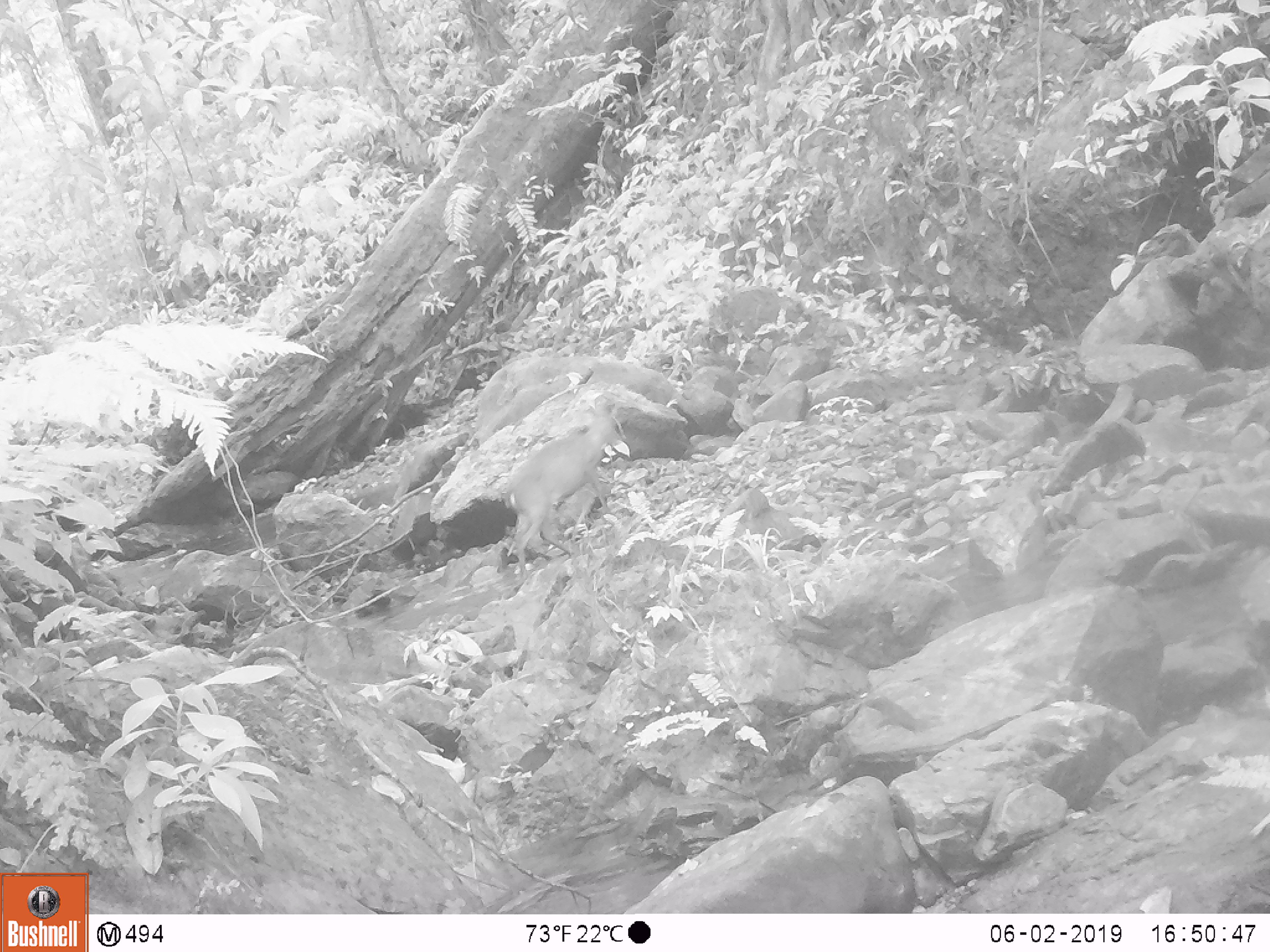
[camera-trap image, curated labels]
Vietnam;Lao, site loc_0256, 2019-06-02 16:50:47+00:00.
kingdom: Animalia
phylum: Chordata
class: Mammalia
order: Artiodactyla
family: Cervidae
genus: Muntiacus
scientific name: Muntiacus rooseveltorum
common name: roosevelt's muntjac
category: roosevelts muntjac group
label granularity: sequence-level